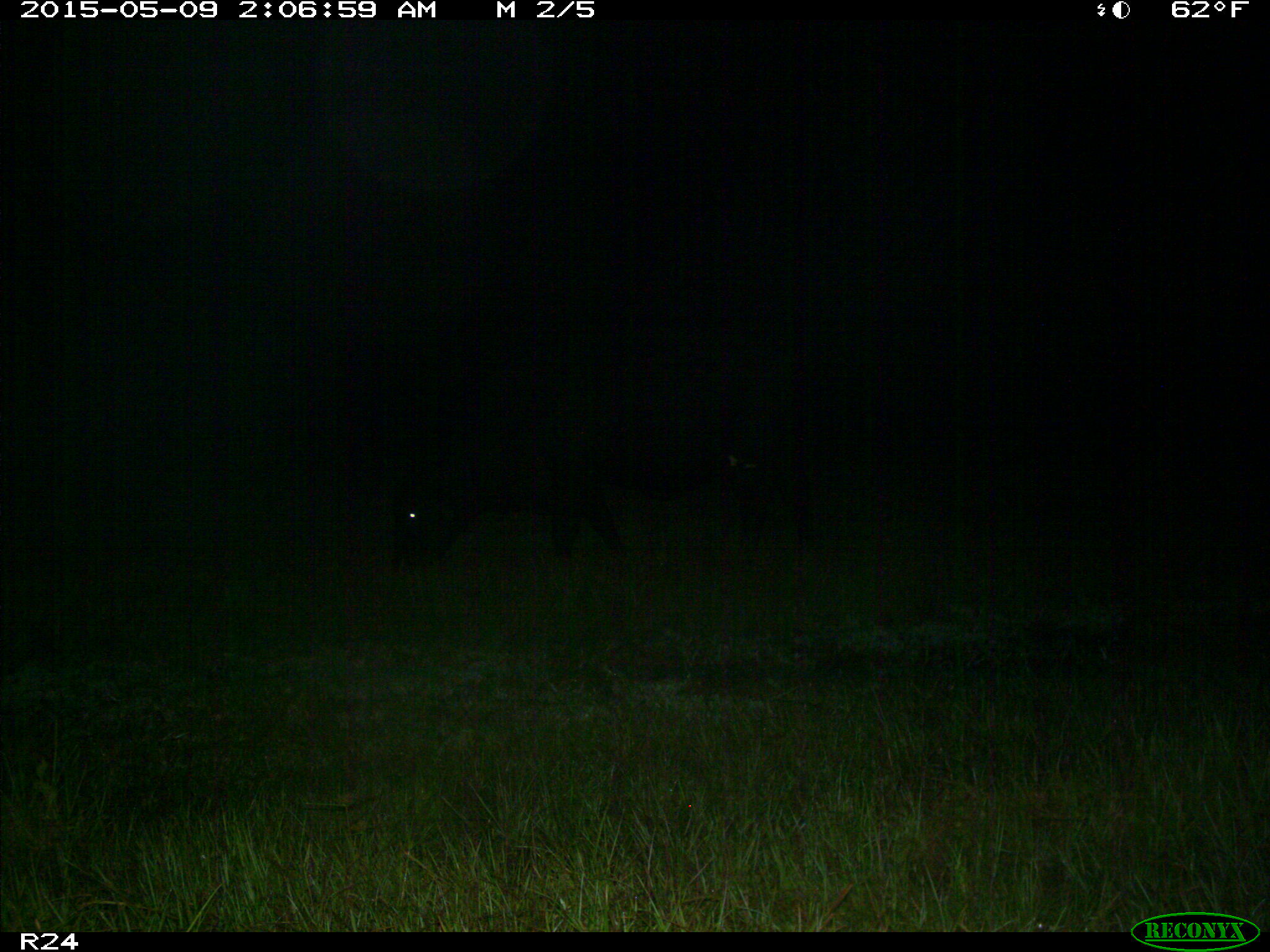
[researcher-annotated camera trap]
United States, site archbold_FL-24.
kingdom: Animalia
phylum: Chordata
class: Mammalia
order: Artiodactyla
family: Bovidae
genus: Bos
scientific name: Bos taurus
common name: domestic cow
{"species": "Bos taurus (domestic cow)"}